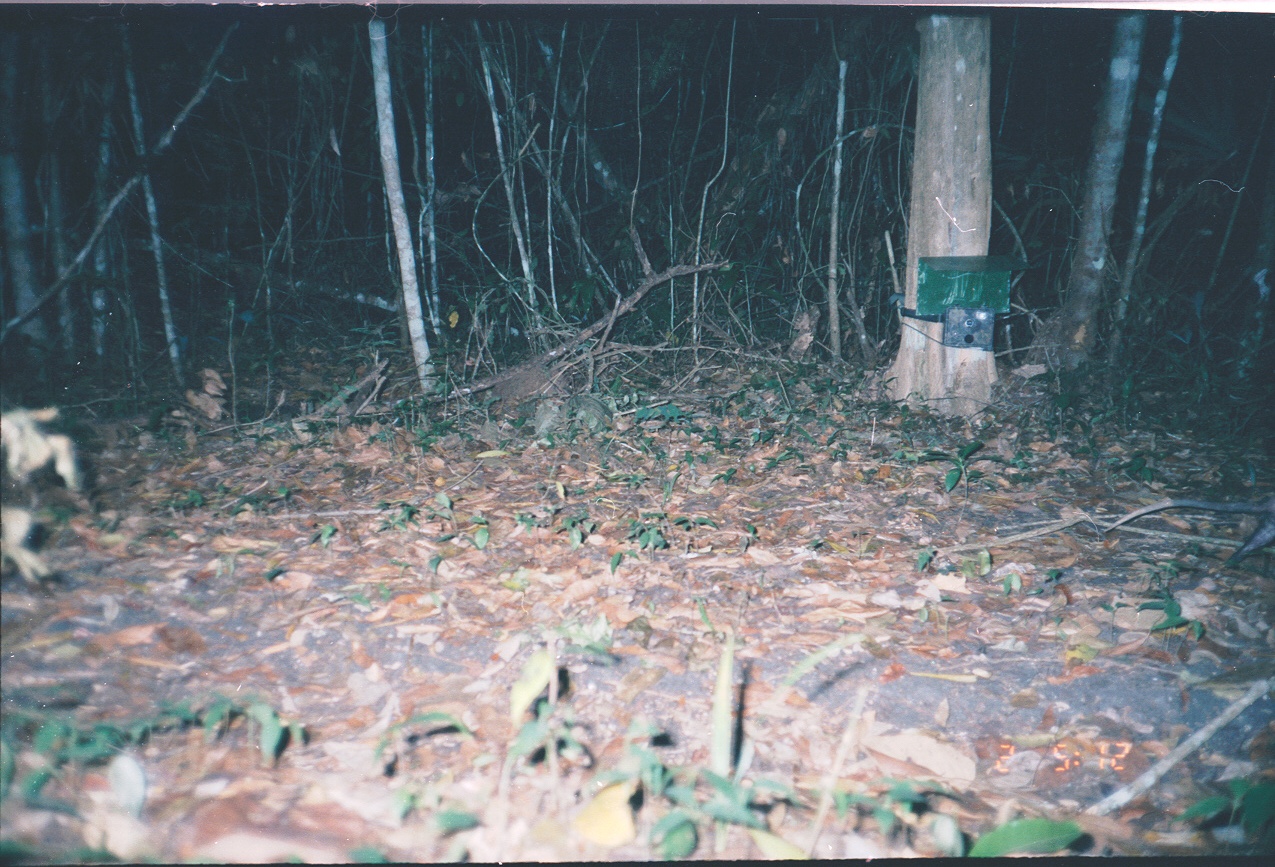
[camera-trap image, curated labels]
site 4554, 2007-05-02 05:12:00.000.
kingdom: Animalia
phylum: Chordata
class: Mammalia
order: Didelphimorphia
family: Didelphidae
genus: Didelphis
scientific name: Didelphis virginiana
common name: virginia opossum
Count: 1.